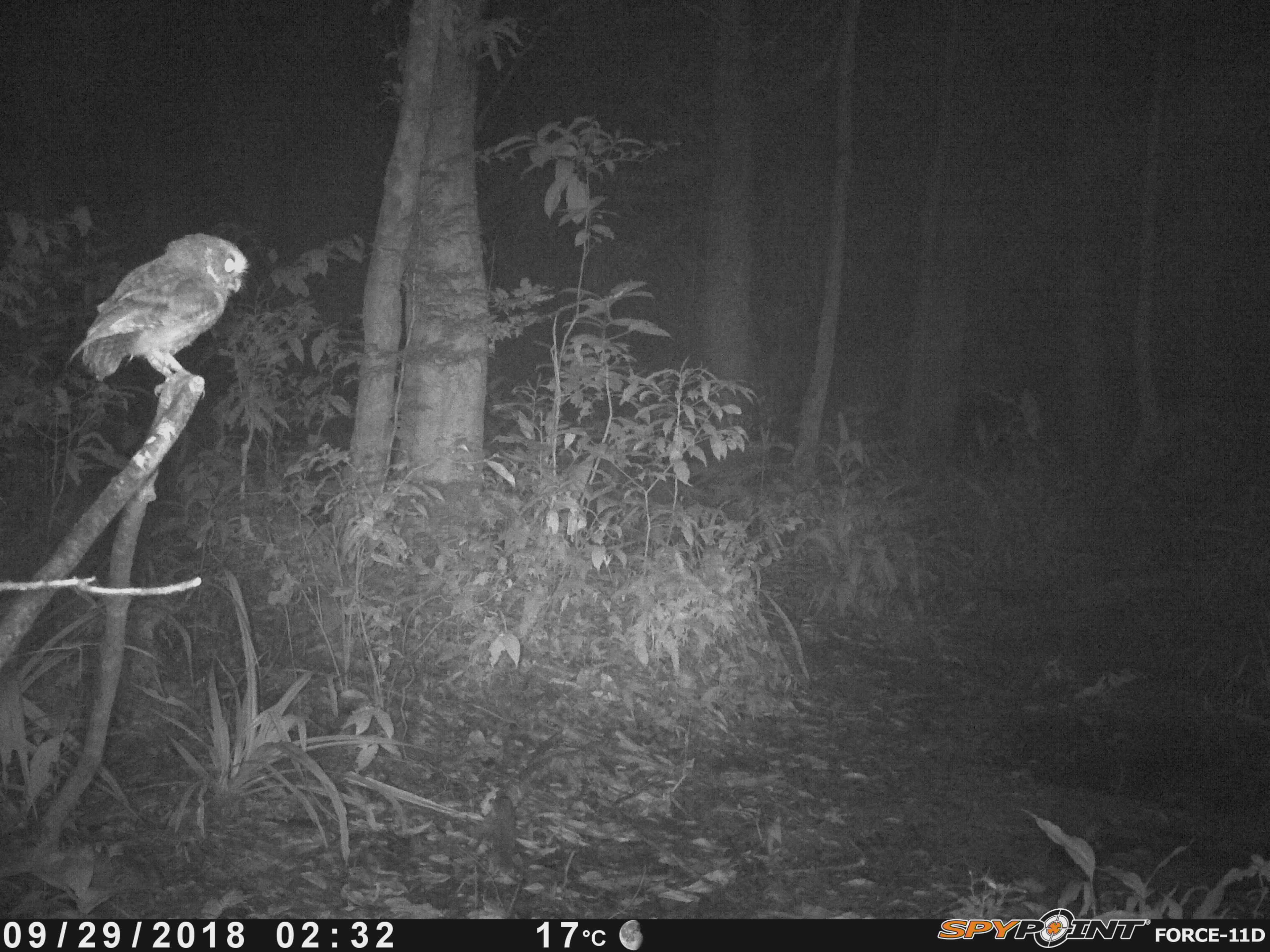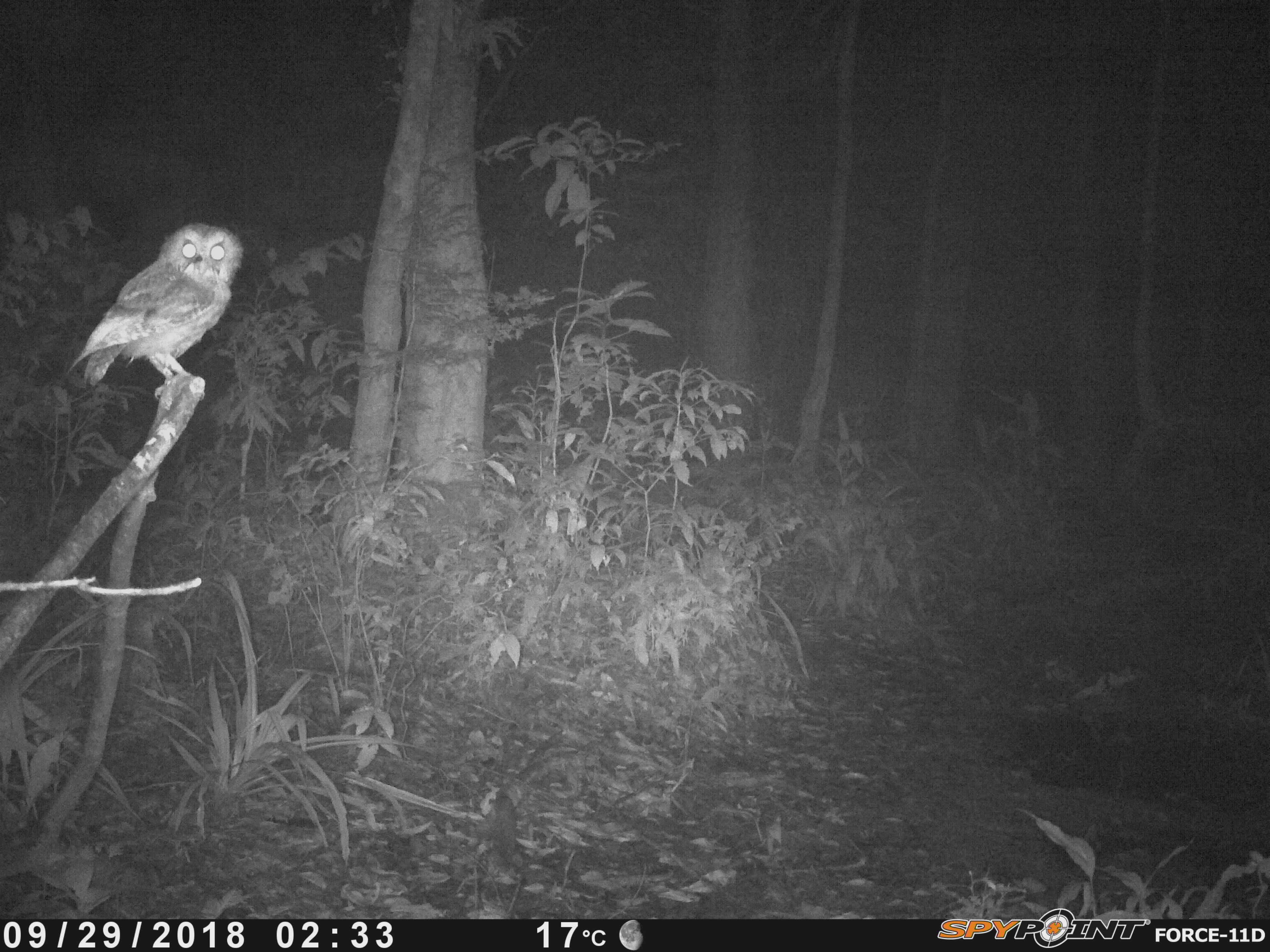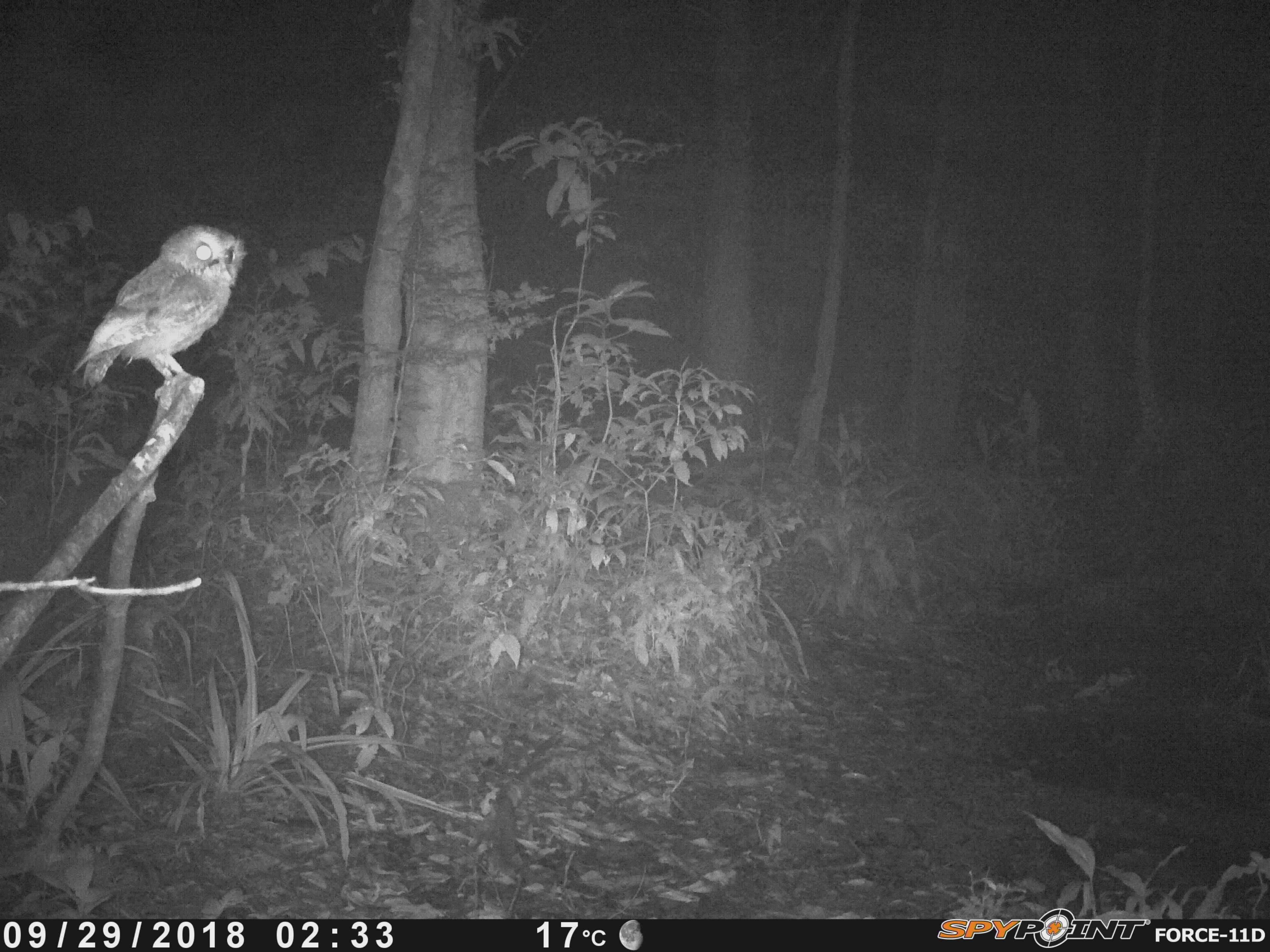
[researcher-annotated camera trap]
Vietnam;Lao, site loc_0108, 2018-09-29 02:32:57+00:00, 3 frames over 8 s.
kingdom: Animalia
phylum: Chordata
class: Aves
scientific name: Aves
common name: bird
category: unidentified bird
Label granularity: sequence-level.